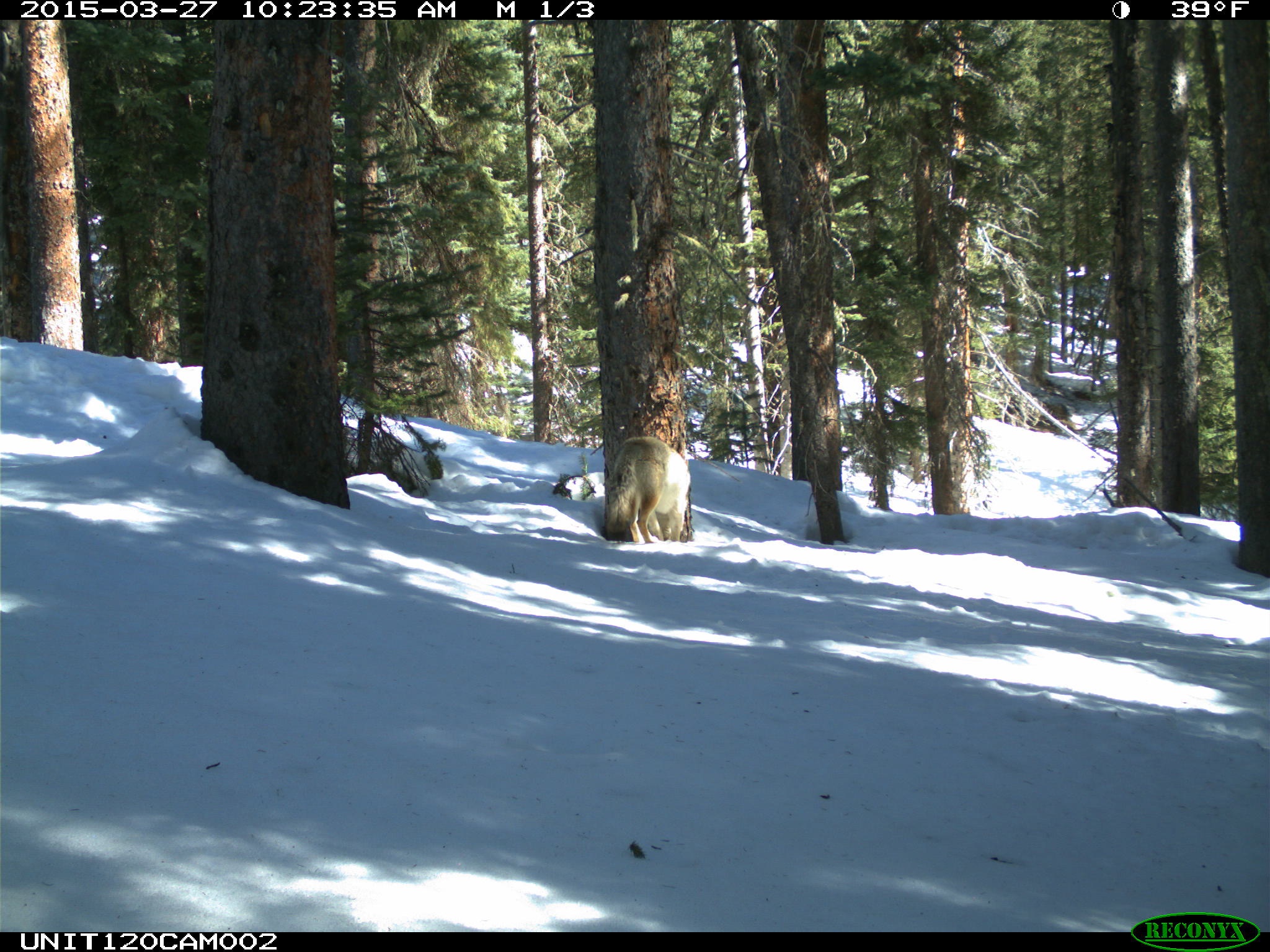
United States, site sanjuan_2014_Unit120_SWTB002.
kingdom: Animalia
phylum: Chordata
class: Mammalia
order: Carnivora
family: Canidae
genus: Canis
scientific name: Canis latrans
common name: coyote